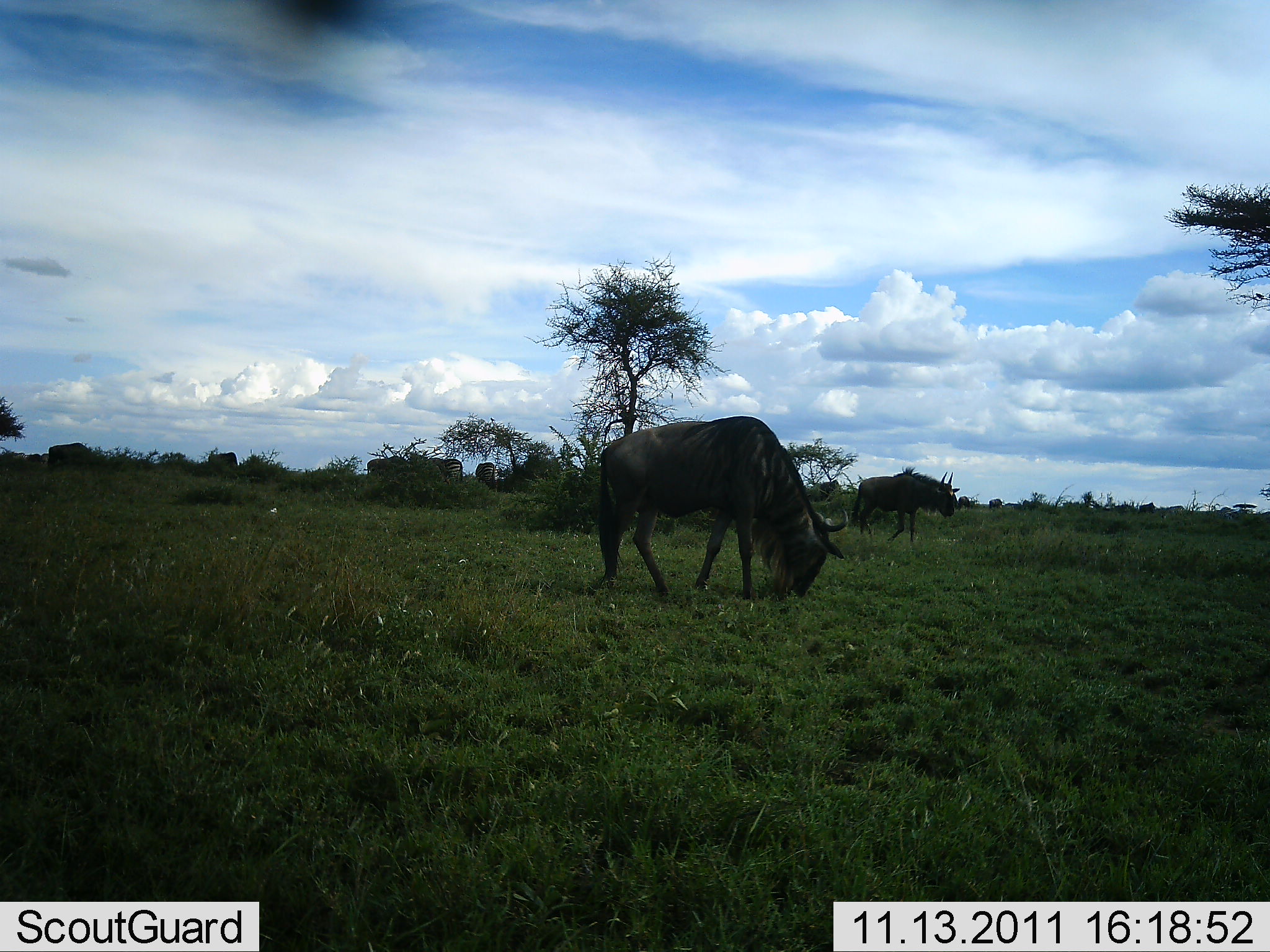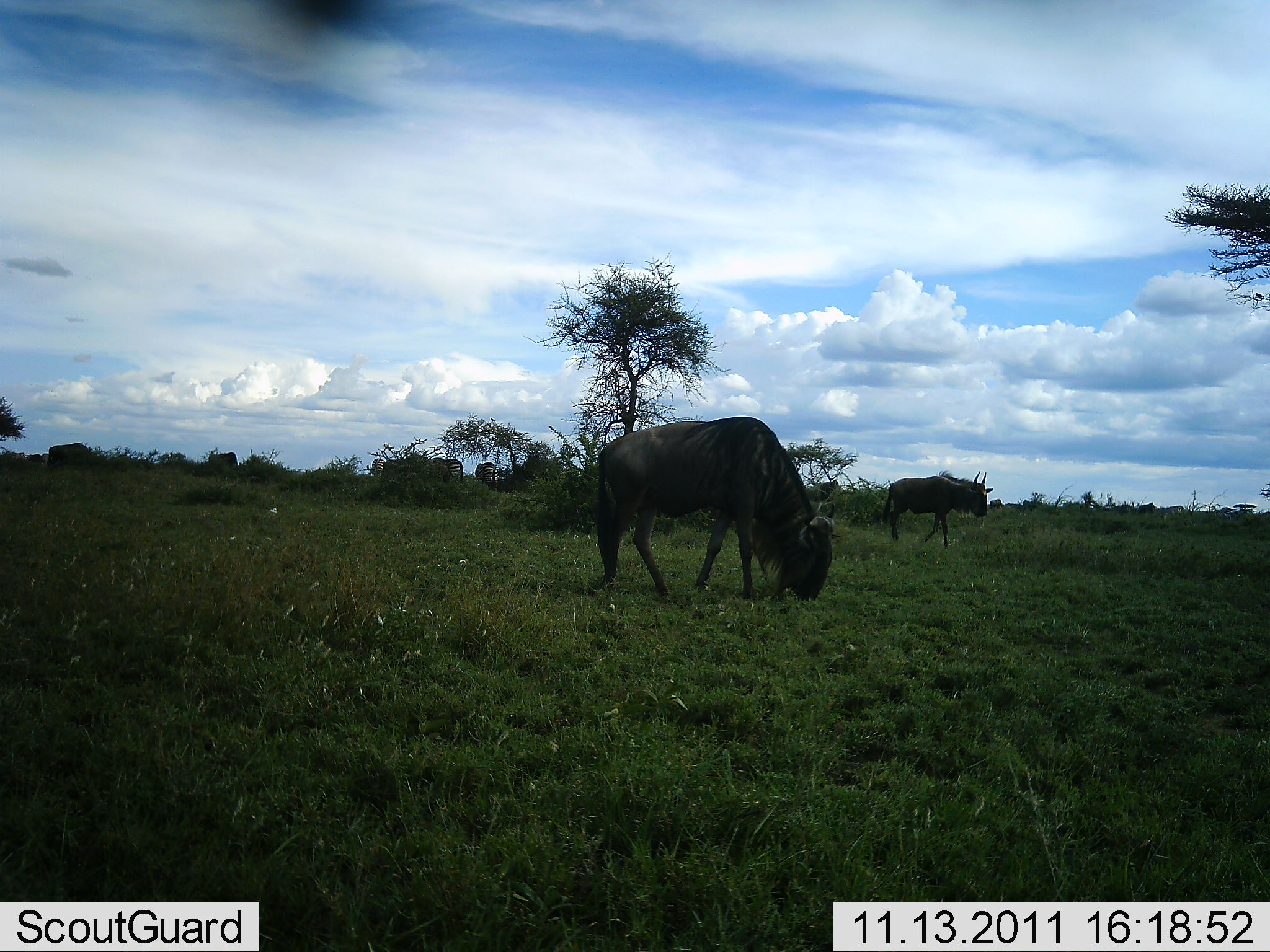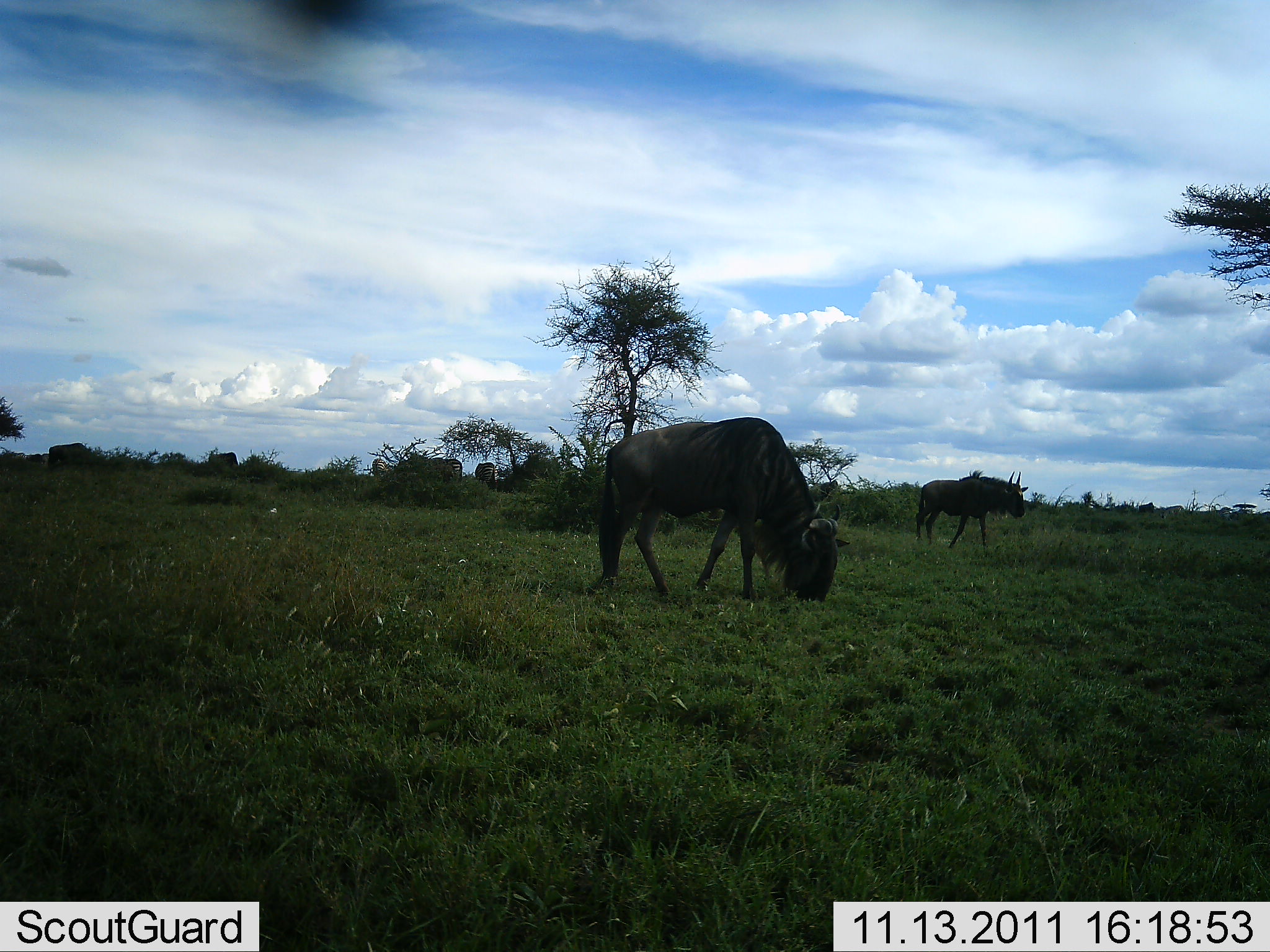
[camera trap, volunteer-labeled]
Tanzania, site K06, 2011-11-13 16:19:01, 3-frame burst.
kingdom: Animalia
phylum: Chordata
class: Mammalia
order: Artiodactyla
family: Bovidae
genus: Connochaetes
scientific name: Connochaetes taurinus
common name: blue wildebeest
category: wildebeest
Wildebeest (blue wildebeest) (Connochaetes taurinus), count 2. Behavior (volunteer vote fractions): standing 36%, resting 0%, moving 64%, interacting 0%. Young present (vote fraction): 0%. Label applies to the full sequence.